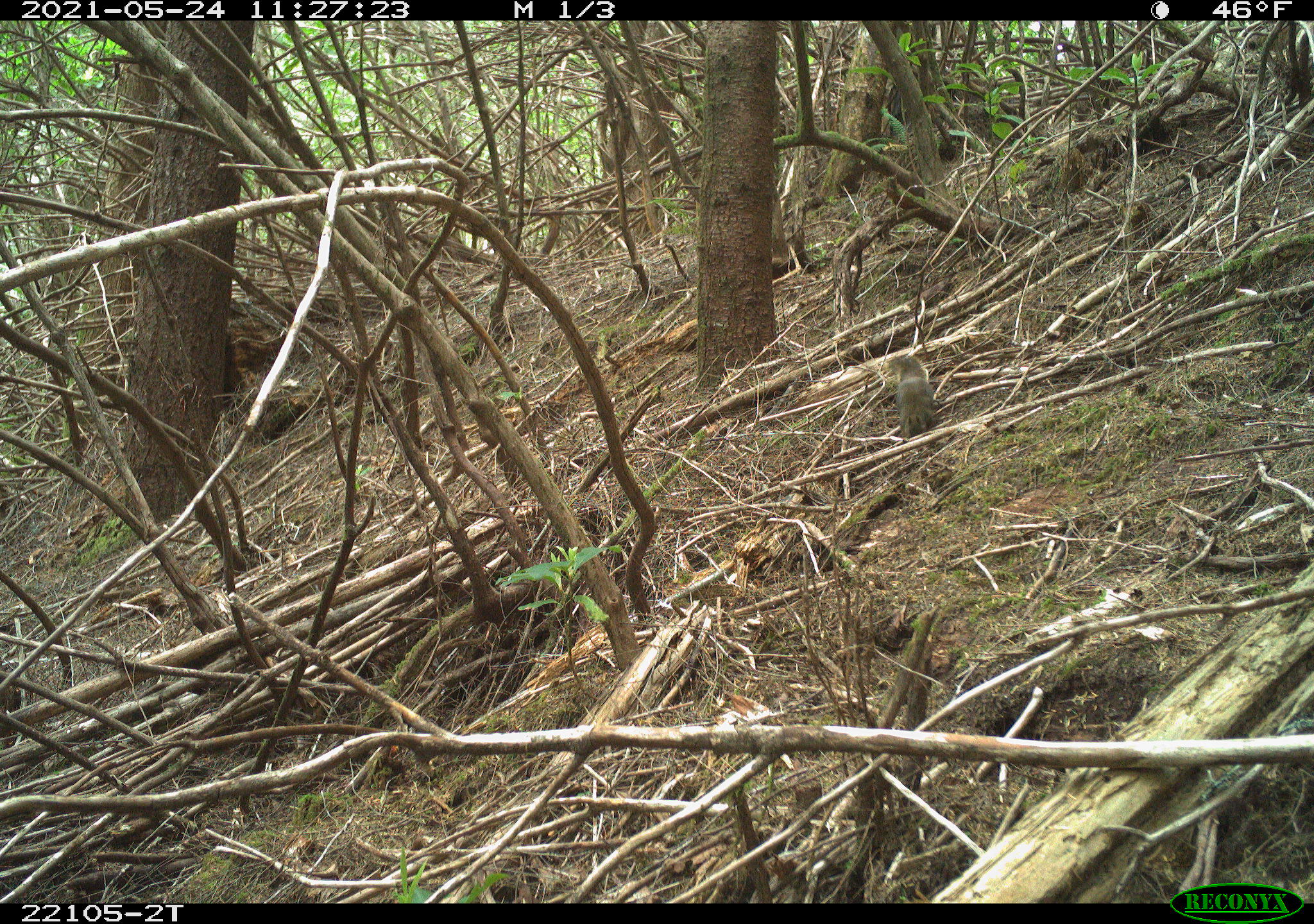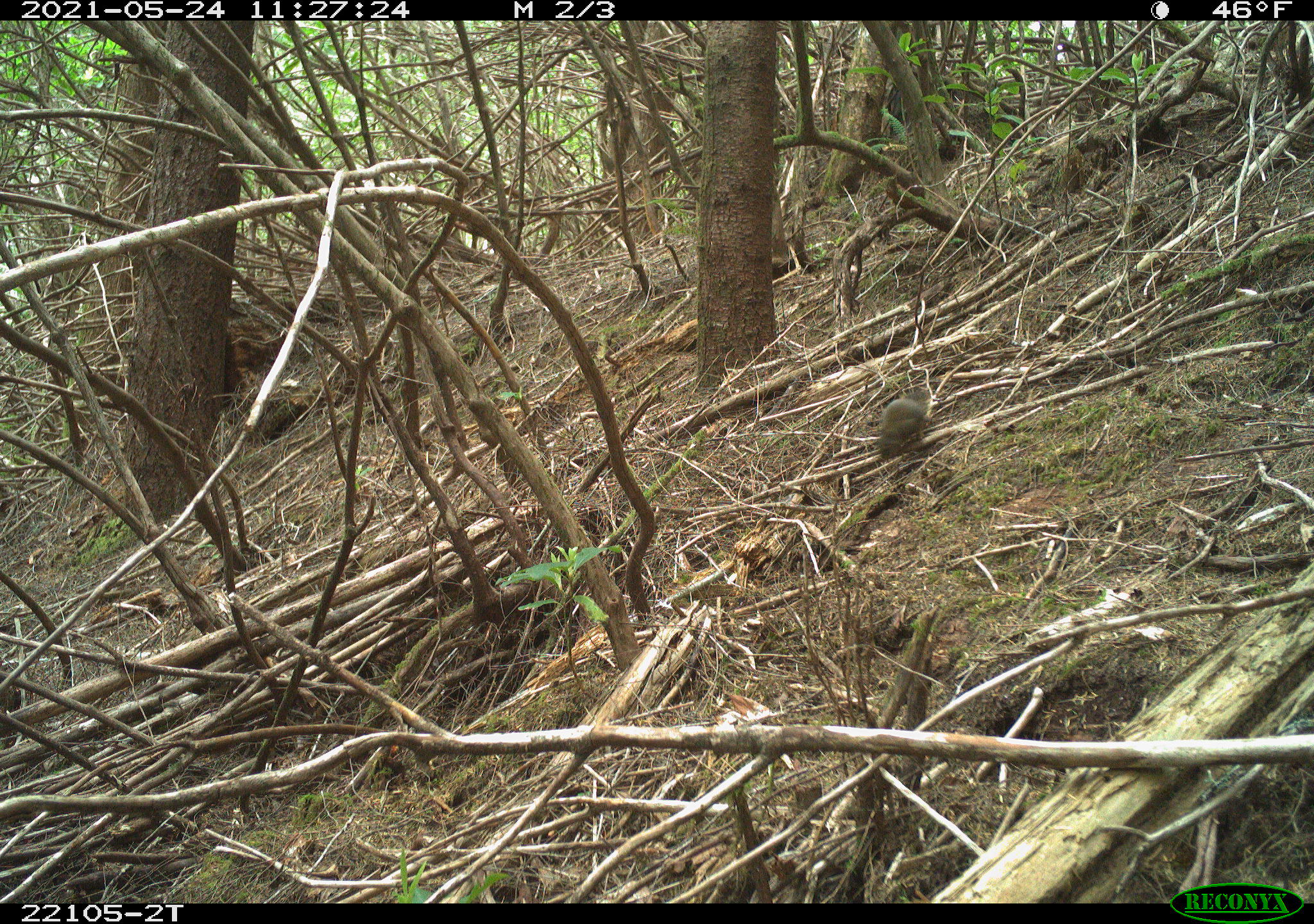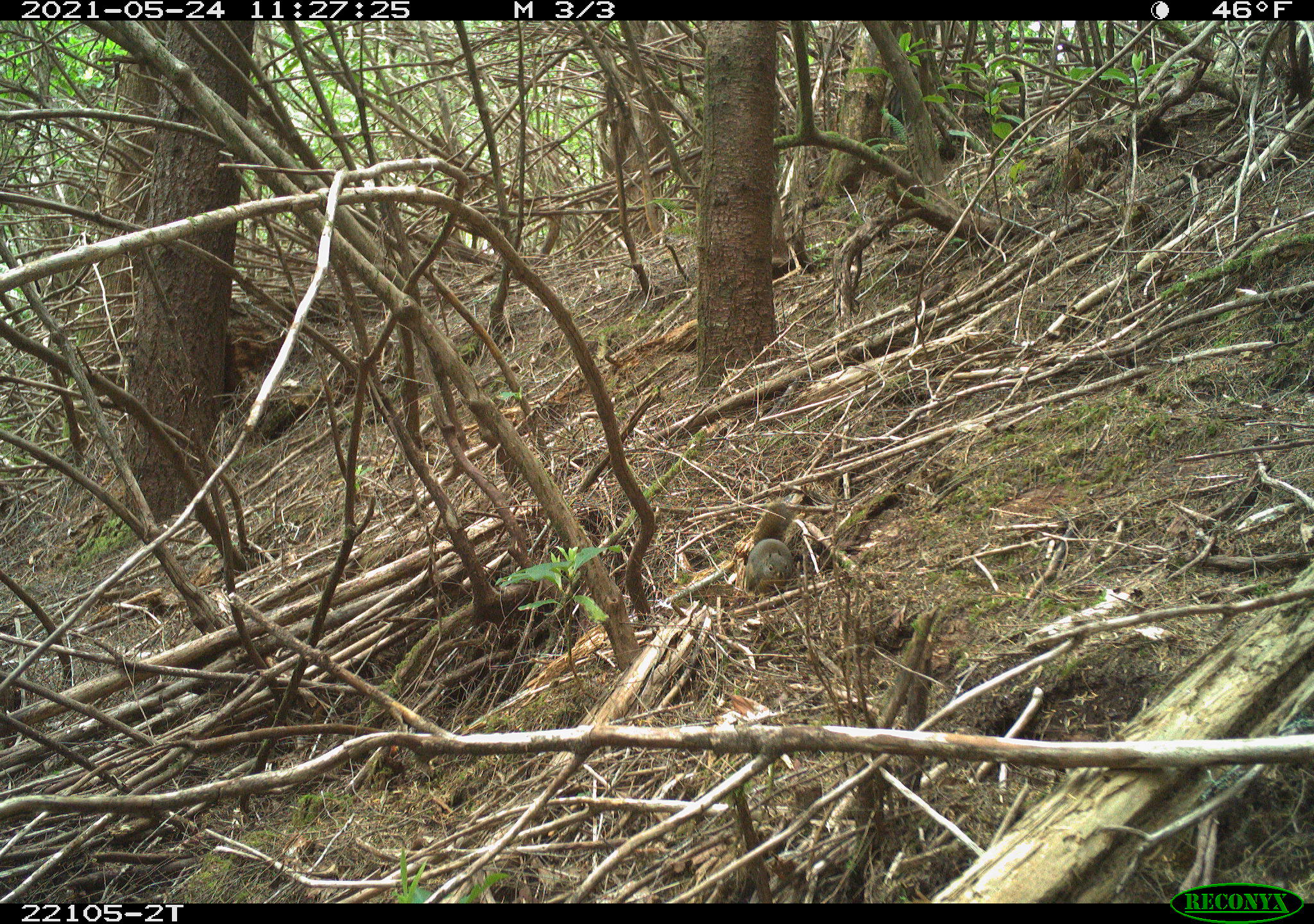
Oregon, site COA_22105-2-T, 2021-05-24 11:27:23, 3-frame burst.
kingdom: Animalia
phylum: Chordata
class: Mammalia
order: Rodentia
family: Sciuridae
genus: Tamiasciurus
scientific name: Tamiasciurus douglasii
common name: douglas squirrel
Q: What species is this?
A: Douglas squirrel (Tamiasciurus douglasii).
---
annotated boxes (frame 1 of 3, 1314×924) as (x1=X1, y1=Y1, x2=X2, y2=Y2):
douglas squirrel: (x1=859, y1=347, x2=964, y2=447)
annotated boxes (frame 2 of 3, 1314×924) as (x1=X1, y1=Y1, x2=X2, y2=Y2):
douglas squirrel: (x1=857, y1=368, x2=954, y2=483)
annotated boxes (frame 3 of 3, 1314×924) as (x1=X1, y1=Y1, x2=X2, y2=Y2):
douglas squirrel: (x1=727, y1=488, x2=831, y2=618)